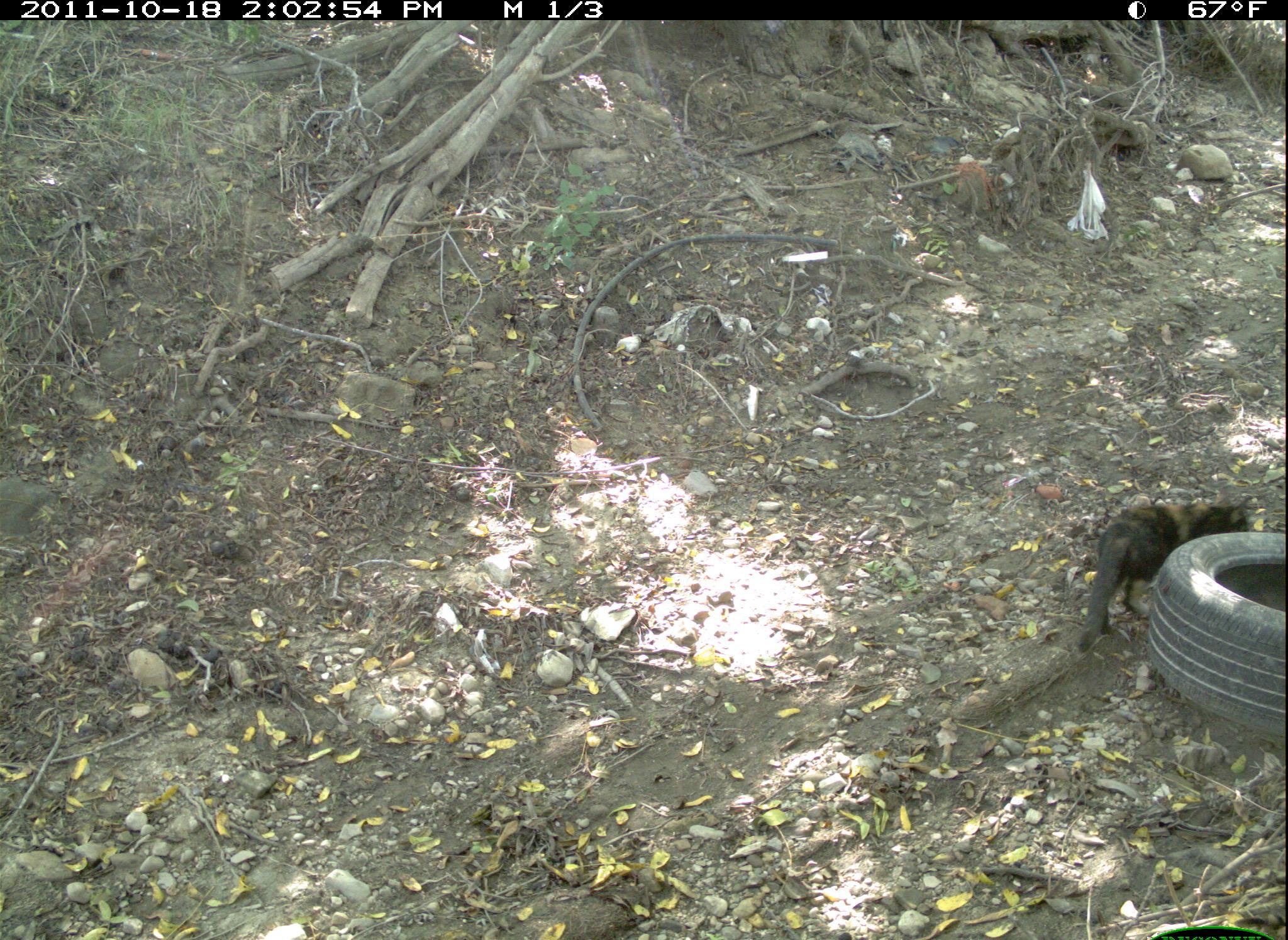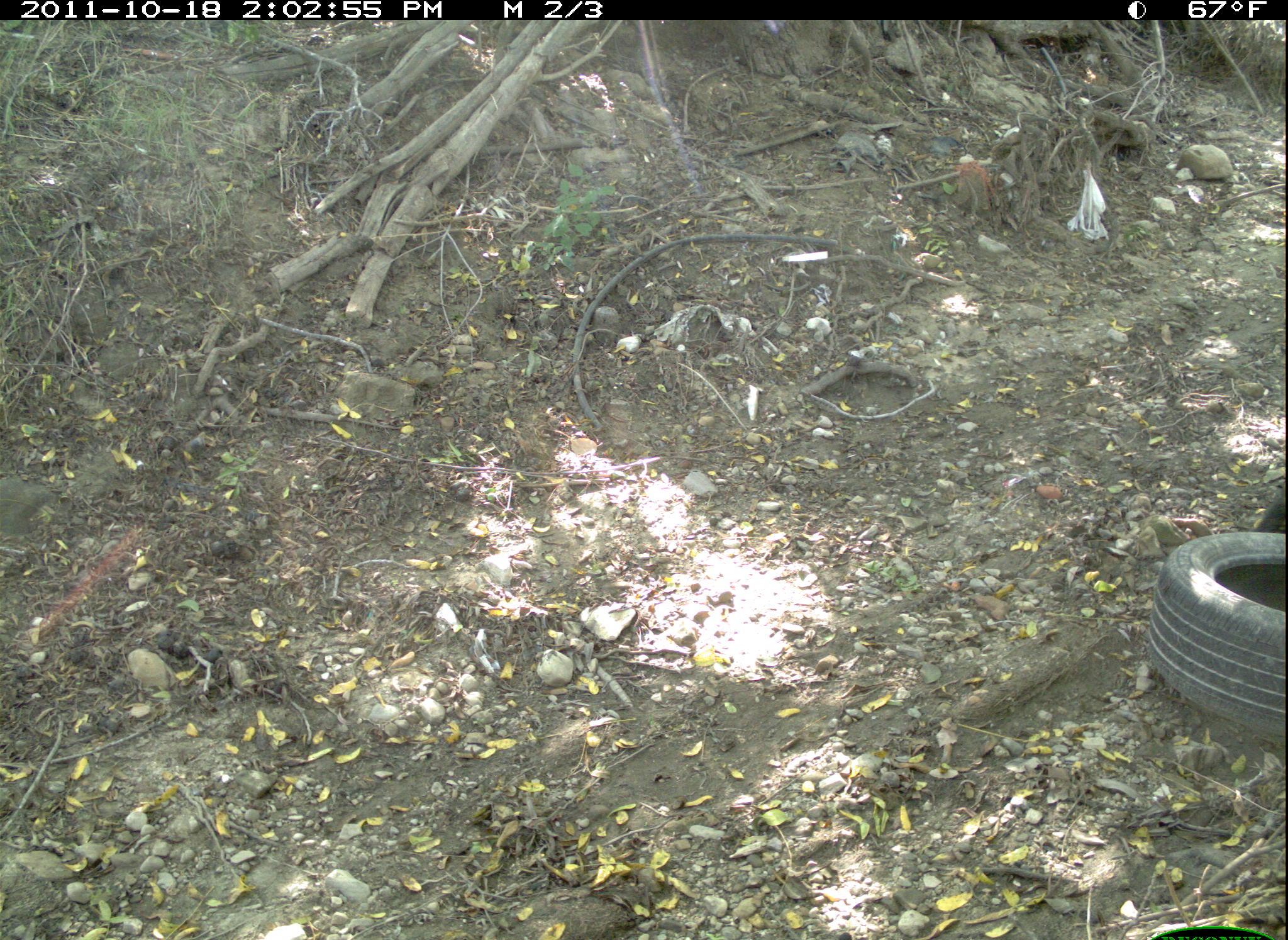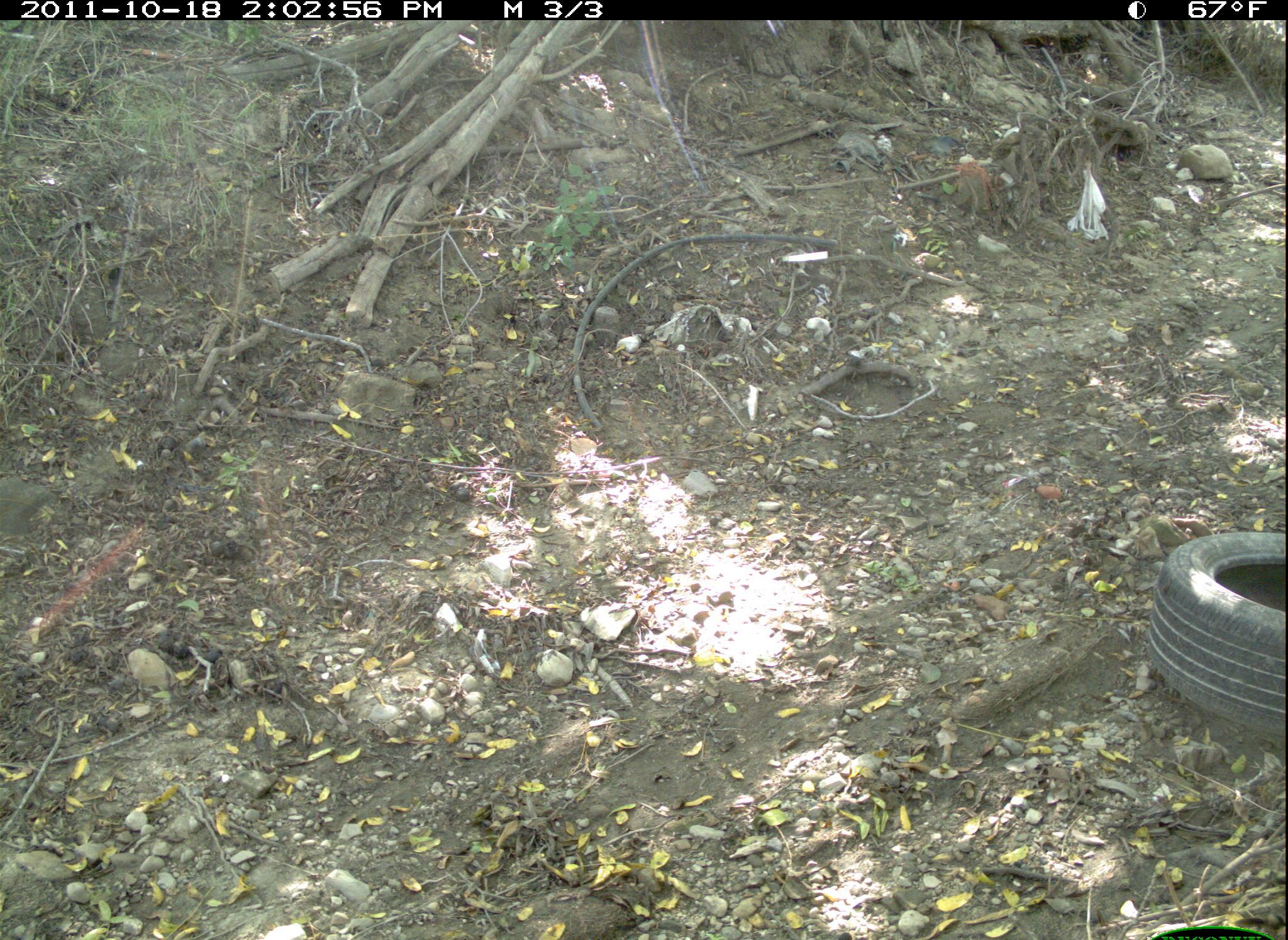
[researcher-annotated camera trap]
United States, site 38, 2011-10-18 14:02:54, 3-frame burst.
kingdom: Animalia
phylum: Chordata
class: Mammalia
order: Carnivora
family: Felidae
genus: Felis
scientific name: Felis catus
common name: cat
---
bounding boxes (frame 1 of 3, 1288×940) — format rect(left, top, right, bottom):
cat: rect(1063, 485, 1262, 654)